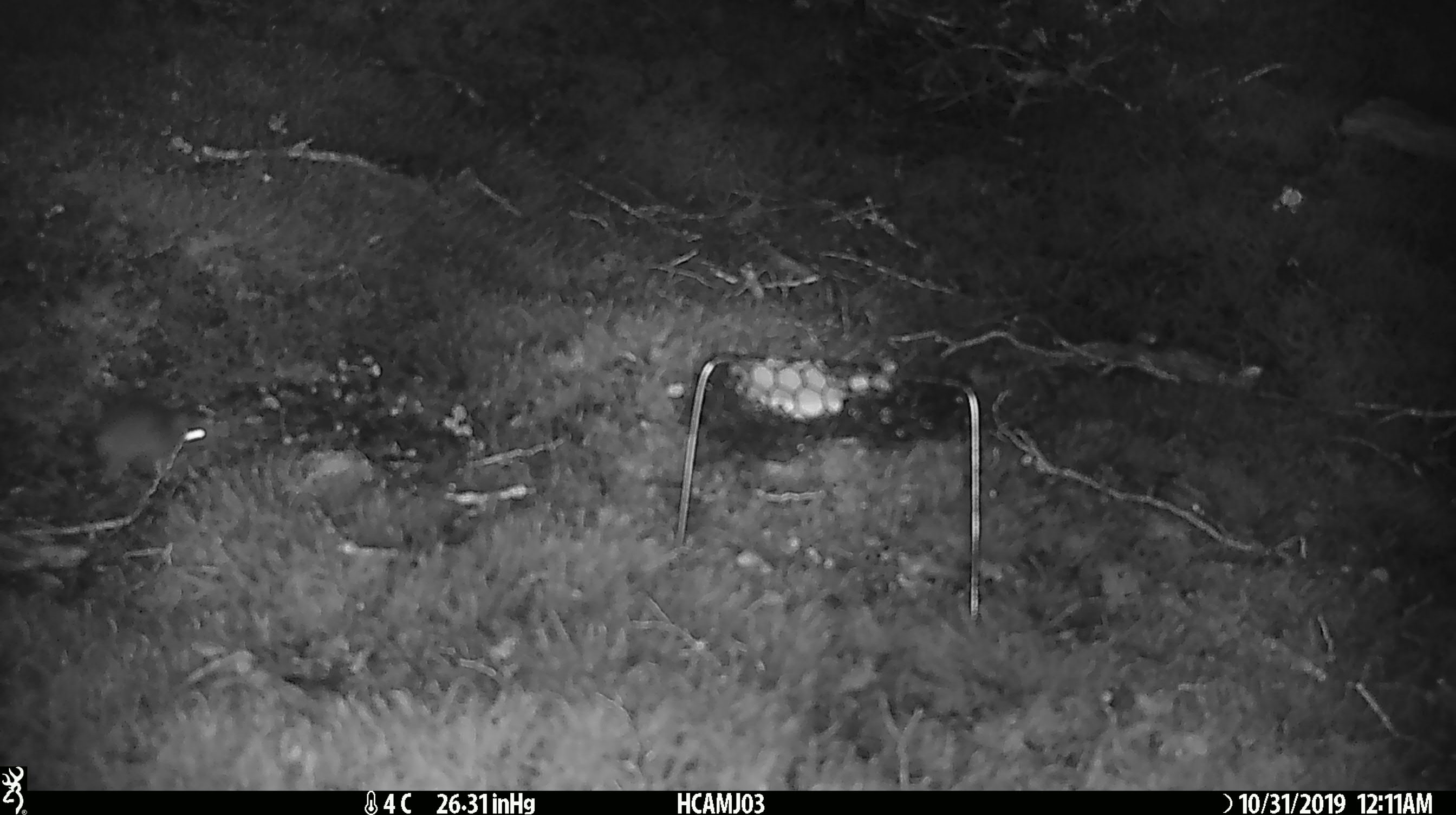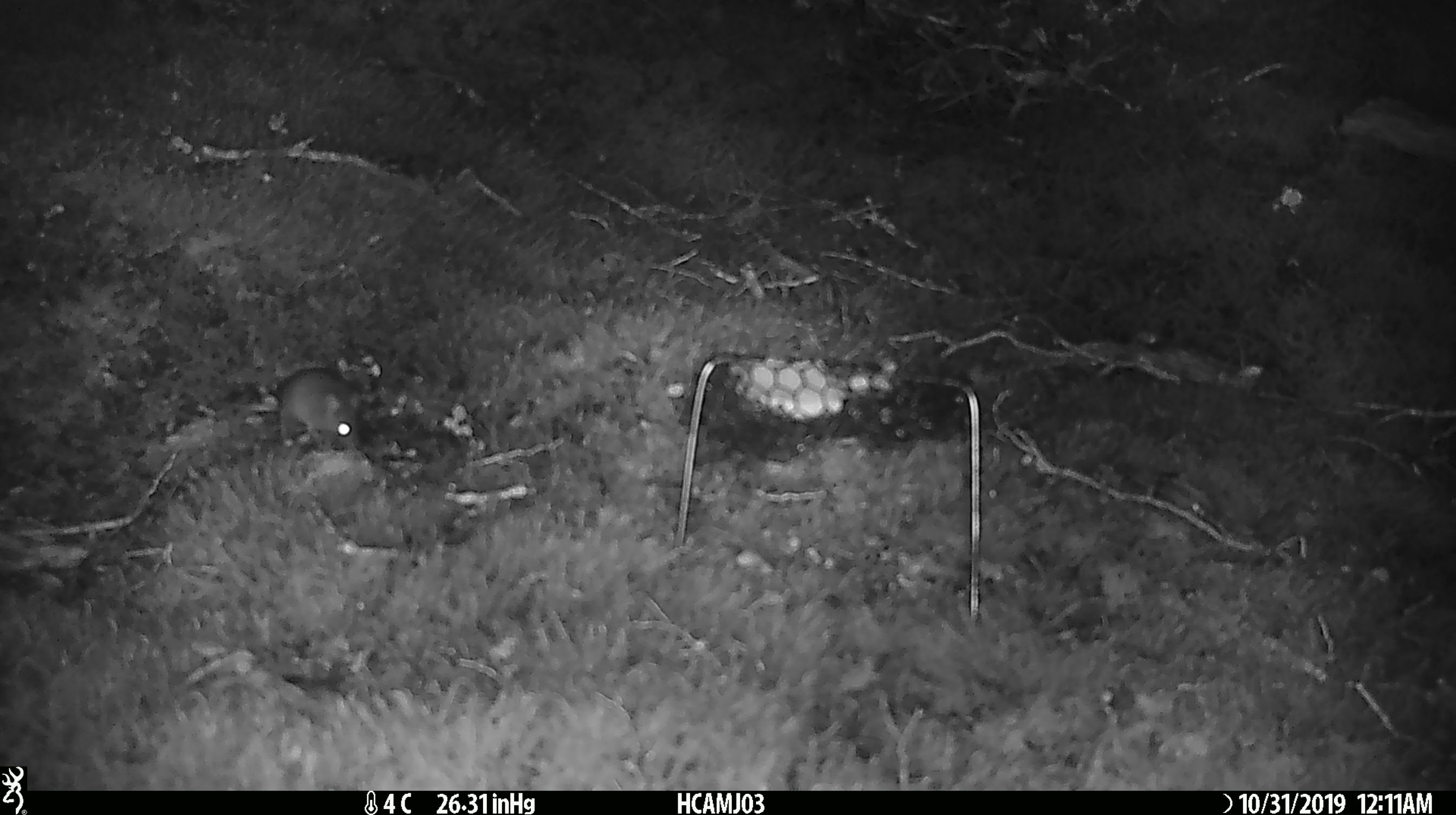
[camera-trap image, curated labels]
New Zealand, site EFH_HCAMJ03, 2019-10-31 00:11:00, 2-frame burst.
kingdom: Animalia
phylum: Chordata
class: Mammalia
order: Rodentia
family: Muridae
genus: Mus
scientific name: Mus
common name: mouse